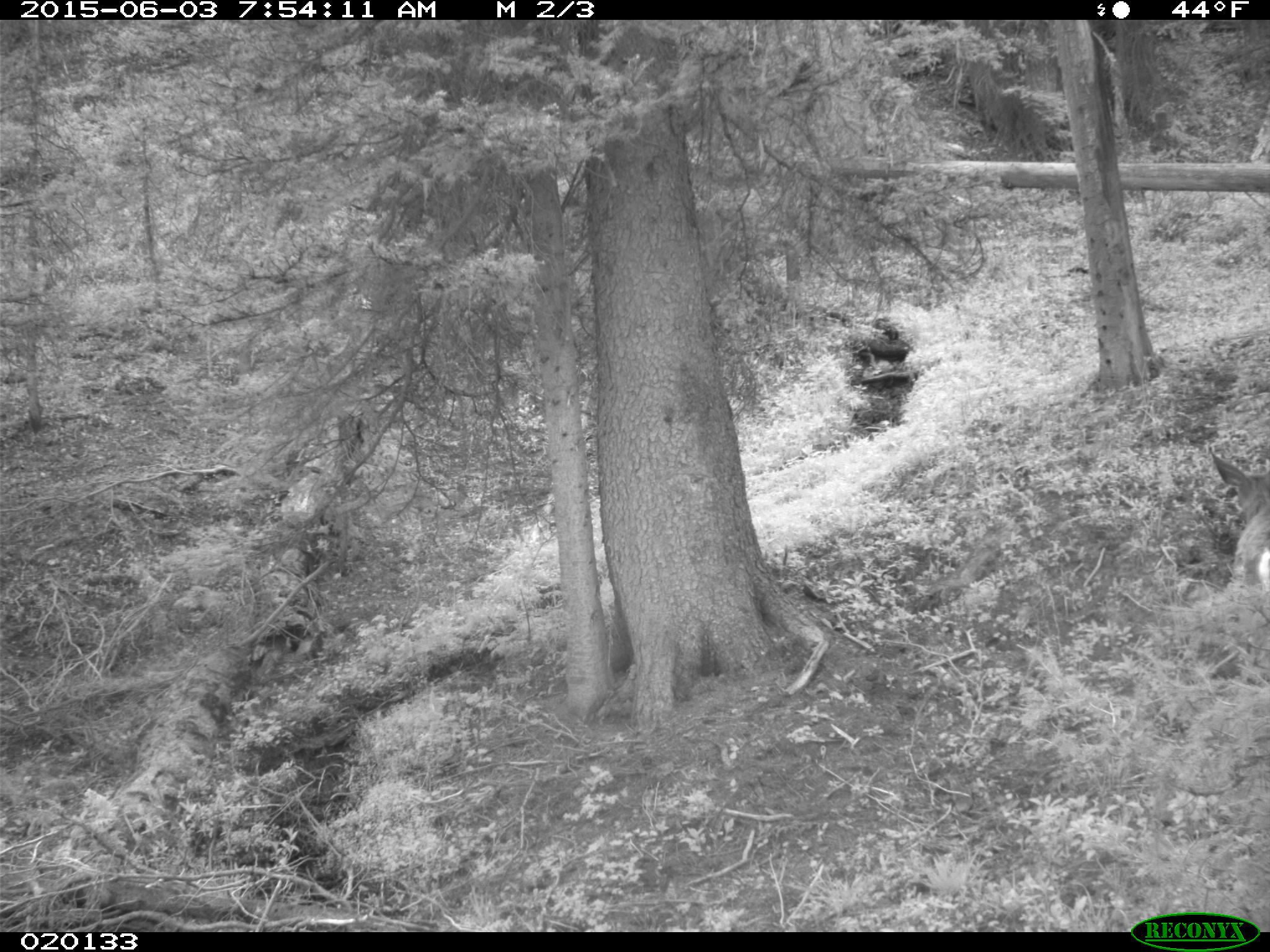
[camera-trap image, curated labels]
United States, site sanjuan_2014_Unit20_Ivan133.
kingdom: Animalia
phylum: Chordata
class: Mammalia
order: Artiodactyla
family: Cervidae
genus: Odocoileus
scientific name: Odocoileus hemionus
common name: mule deer